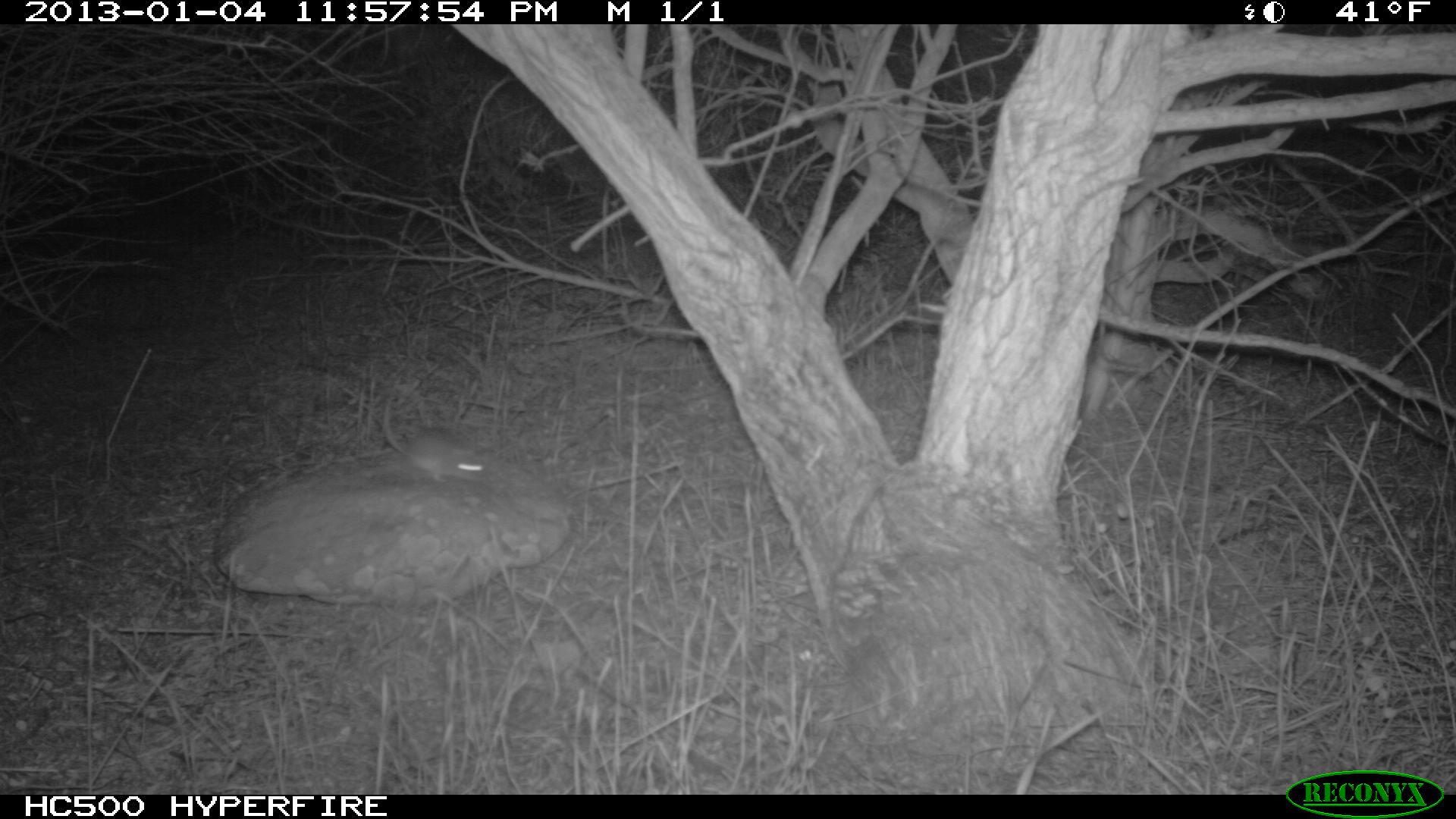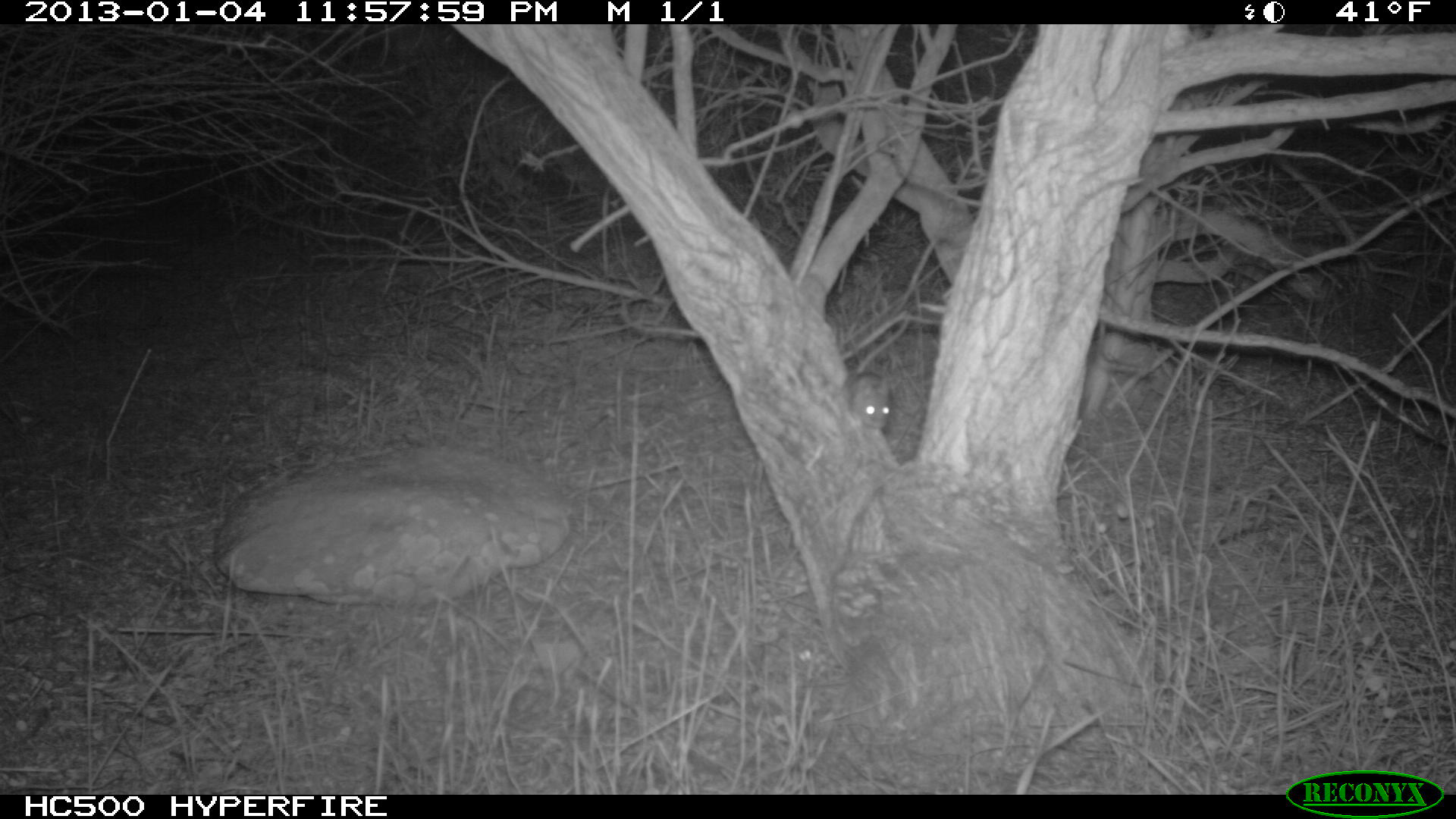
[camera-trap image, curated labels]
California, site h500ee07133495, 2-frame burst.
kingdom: Animalia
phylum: Chordata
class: Mammalia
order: Rodentia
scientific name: Rodentia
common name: rodent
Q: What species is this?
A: Rodent (Rodentia).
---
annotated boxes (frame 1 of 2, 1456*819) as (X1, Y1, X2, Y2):
rodent: (383, 372, 486, 481)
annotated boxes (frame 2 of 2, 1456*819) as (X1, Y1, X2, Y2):
rodent: (848, 369, 890, 428)